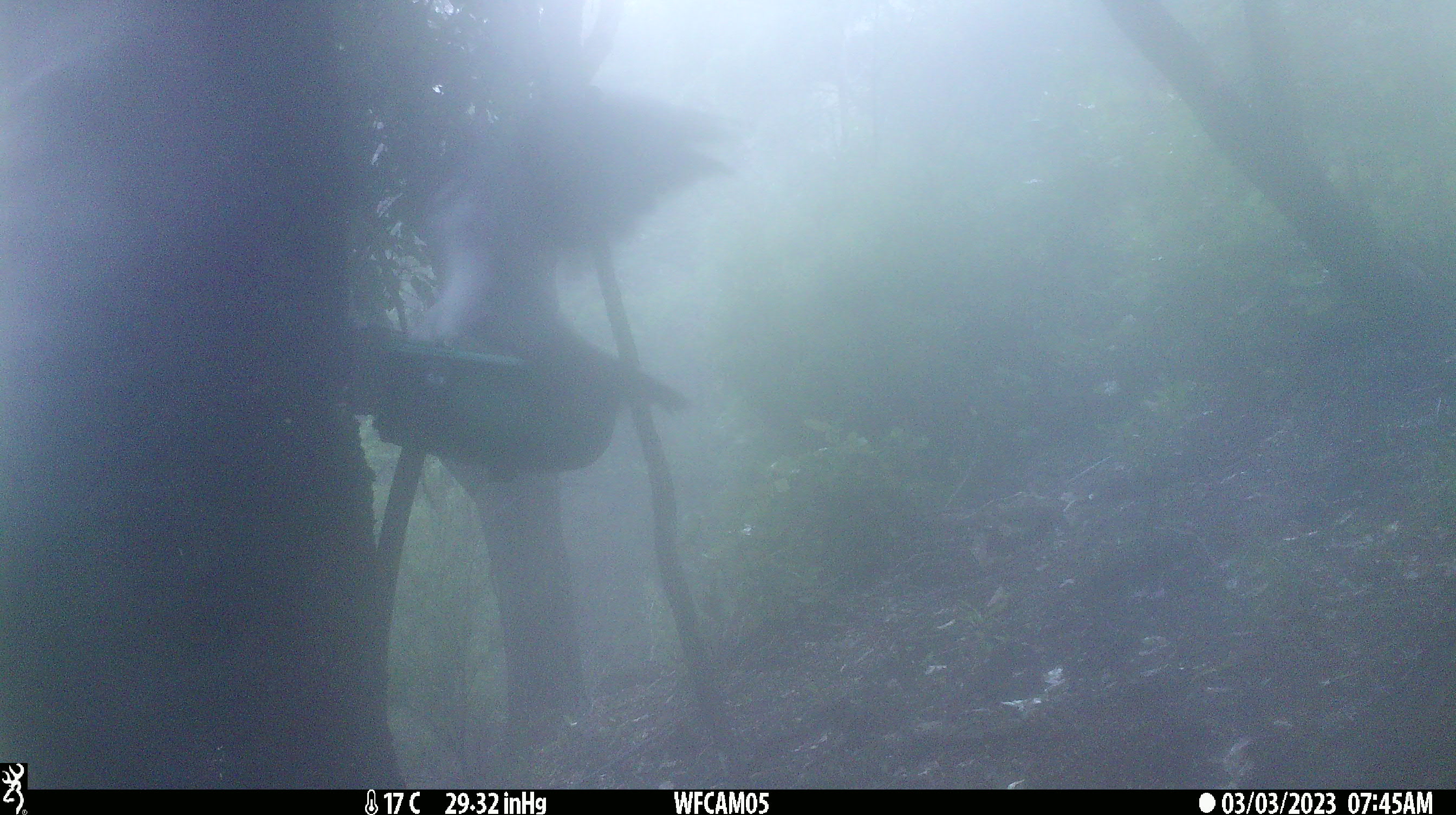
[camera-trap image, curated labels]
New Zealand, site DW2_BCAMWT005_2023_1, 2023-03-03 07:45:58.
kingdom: Animalia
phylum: Chordata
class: Aves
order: Columbiformes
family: Columbidae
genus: Hemiphaga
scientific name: Hemiphaga novaeseelandiae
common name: new zealand pigeon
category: kereru